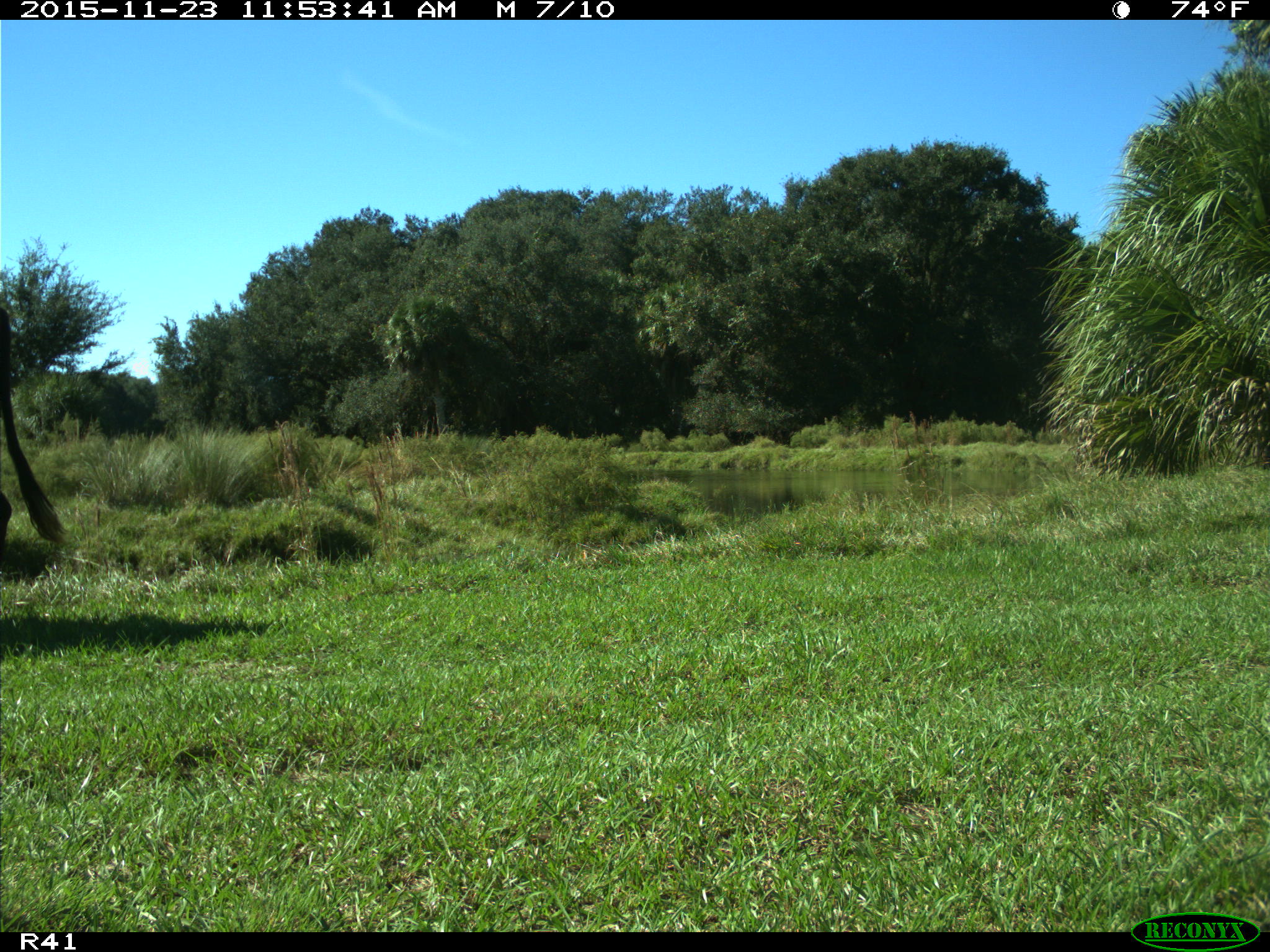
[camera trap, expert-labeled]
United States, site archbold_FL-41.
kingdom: Animalia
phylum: Chordata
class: Mammalia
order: Artiodactyla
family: Bovidae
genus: Bos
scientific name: Bos taurus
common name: domestic cow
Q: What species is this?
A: Bos taurus (domestic cow).